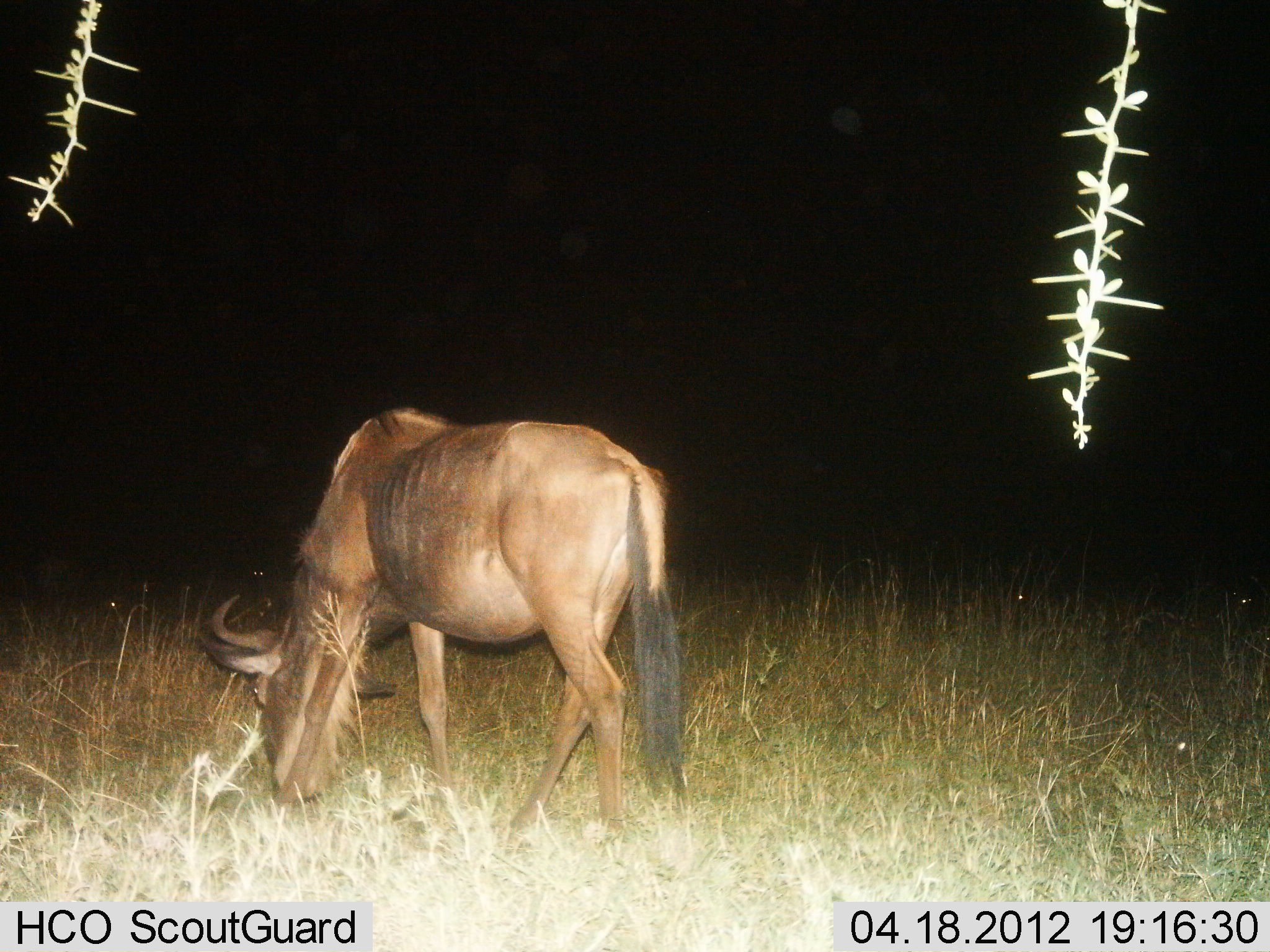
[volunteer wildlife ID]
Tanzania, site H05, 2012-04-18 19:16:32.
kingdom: Animalia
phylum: Chordata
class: Mammalia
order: Artiodactyla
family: Bovidae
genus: Connochaetes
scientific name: Connochaetes taurinus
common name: blue wildebeest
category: wildebeest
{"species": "wildebeest (blue wildebeest) (Connochaetes taurinus)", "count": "1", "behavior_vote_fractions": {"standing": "15%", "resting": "4%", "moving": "0%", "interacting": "0%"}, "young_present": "0%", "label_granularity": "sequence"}